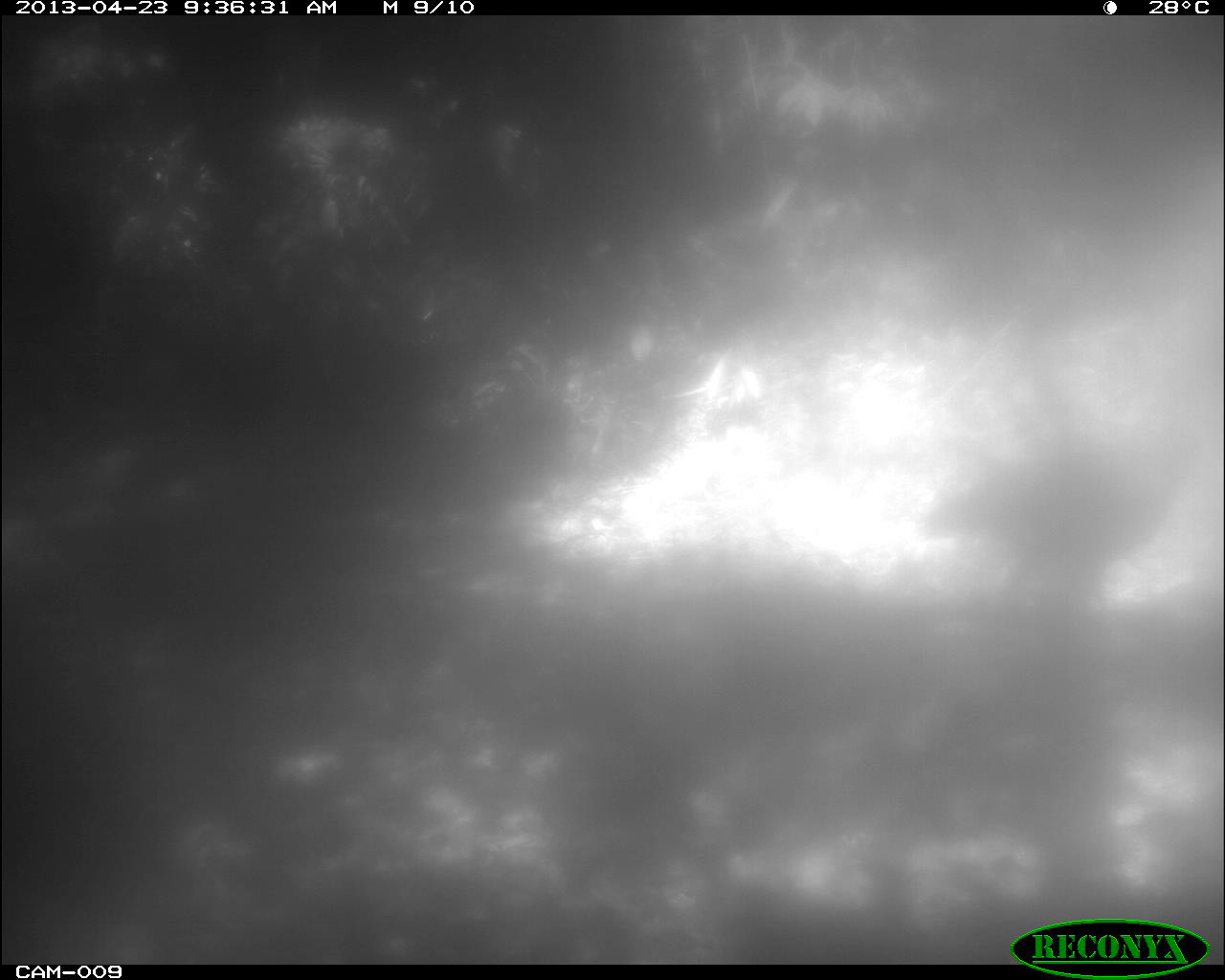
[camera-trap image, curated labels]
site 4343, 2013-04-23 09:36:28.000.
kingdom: Animalia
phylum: Chordata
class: Aves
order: Galliformes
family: Phasianidae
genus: Meleagris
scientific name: Meleagris ocellata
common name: ocellated turkey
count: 1